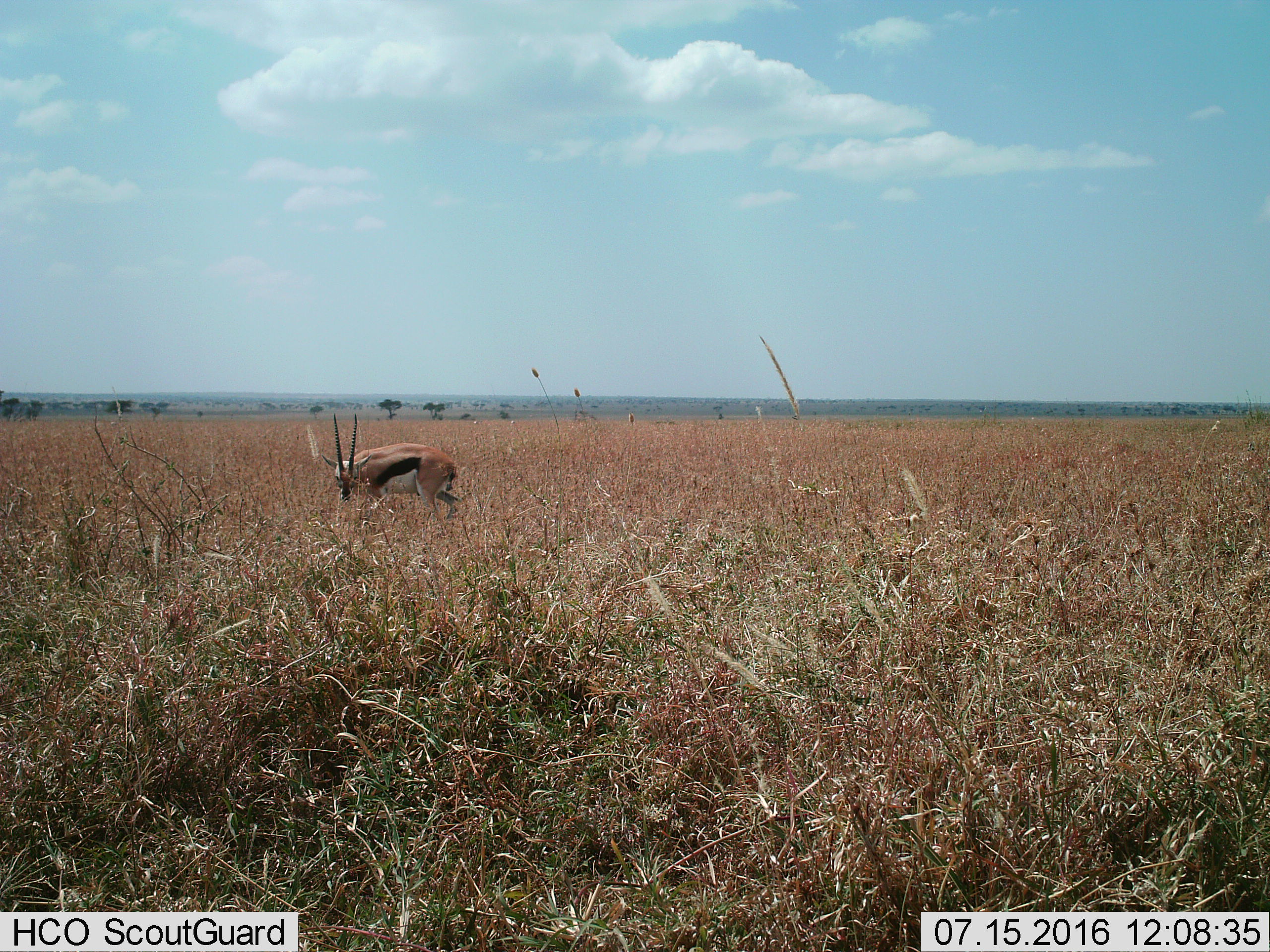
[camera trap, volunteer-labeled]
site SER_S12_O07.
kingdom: Animalia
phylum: Chordata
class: Mammalia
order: Artiodactyla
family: Bovidae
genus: Eudorcas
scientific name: Eudorcas thomsonii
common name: thomson's gazelle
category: gazellethomsons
Gazellethomsons (thomson's gazelle) (Eudorcas thomsonii), count 1. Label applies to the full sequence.